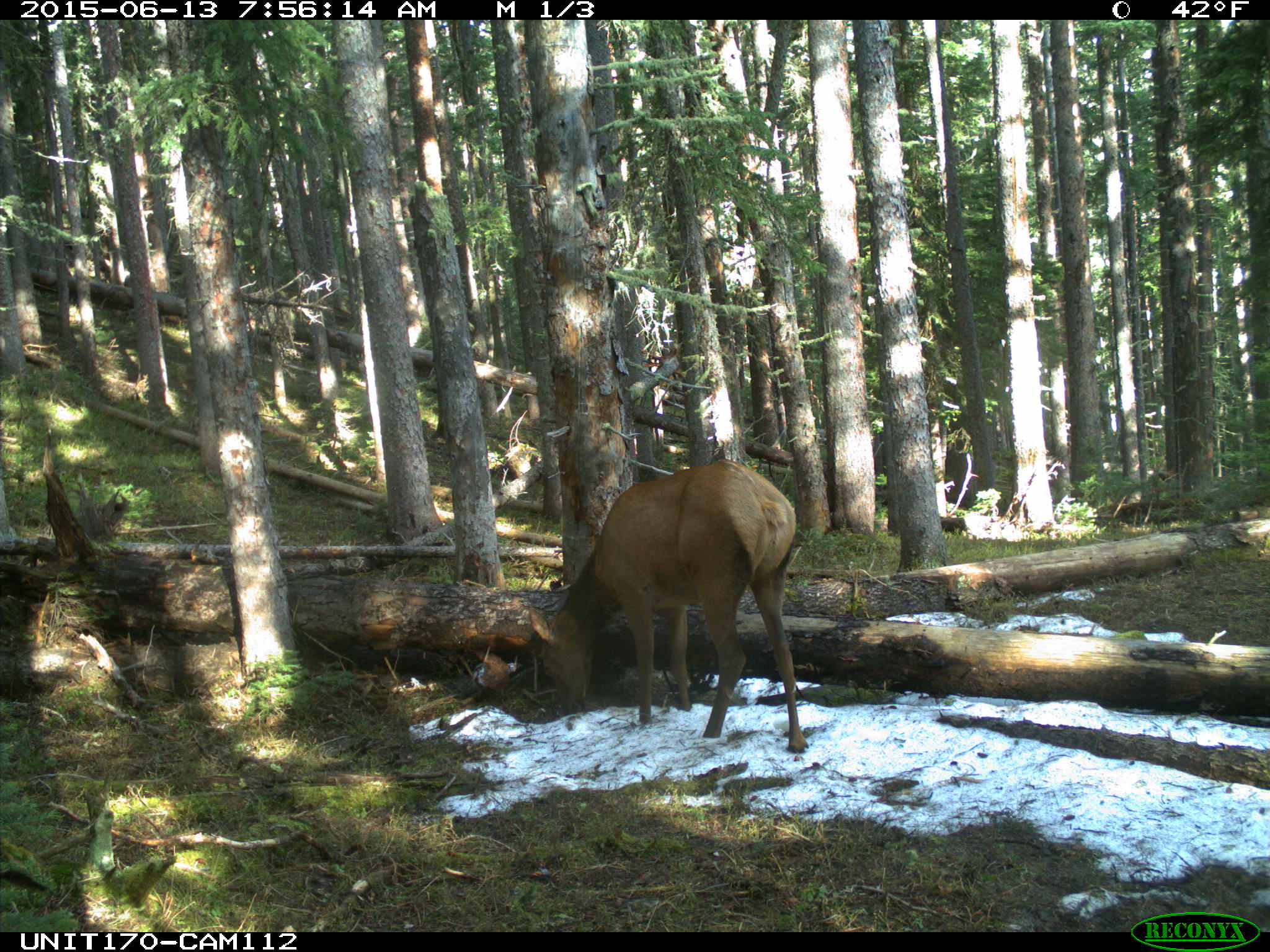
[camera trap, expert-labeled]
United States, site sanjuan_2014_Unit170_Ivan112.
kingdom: Animalia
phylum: Chordata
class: Mammalia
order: Artiodactyla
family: Cervidae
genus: Cervus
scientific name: Cervus elaphus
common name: red deer